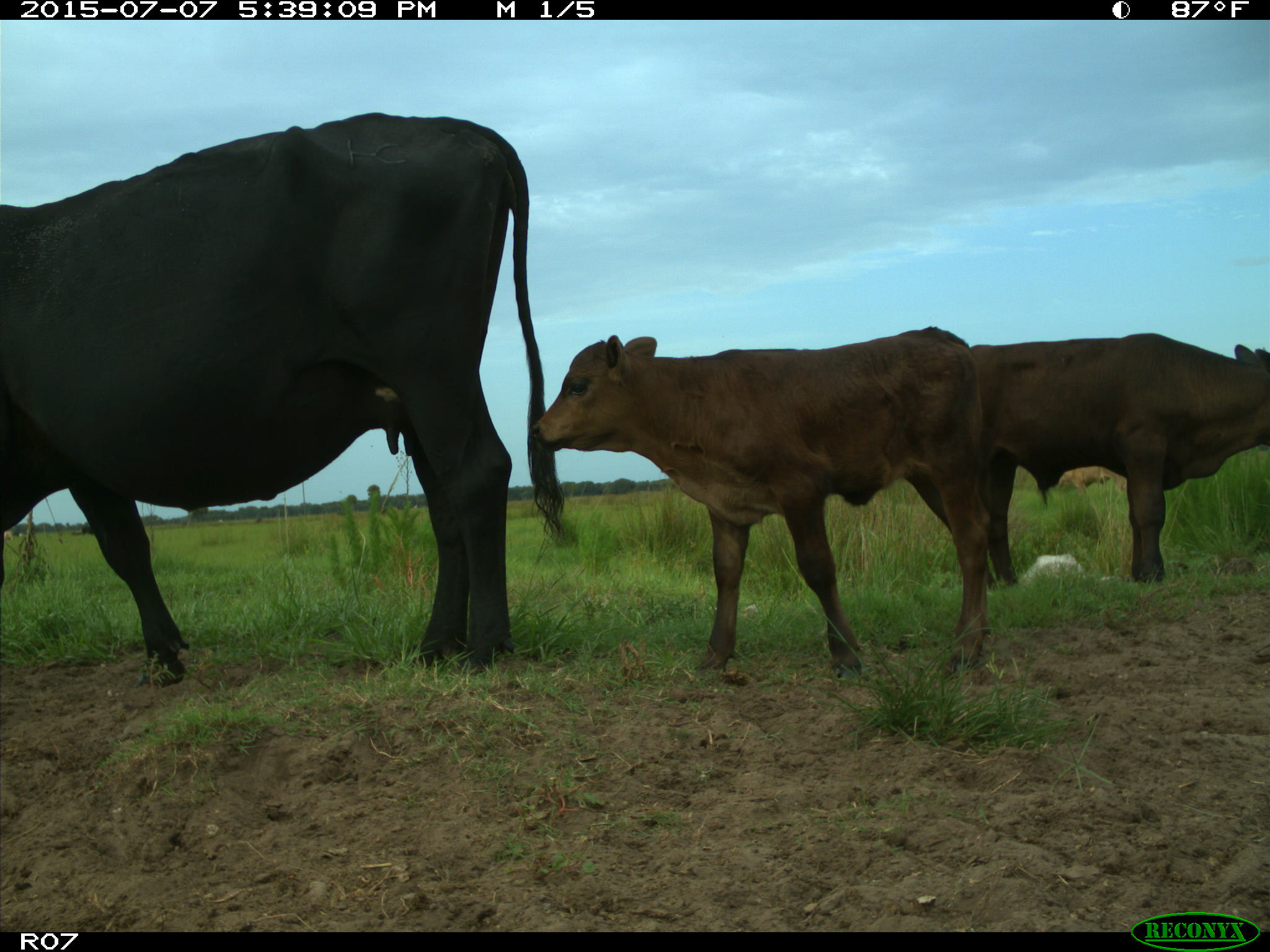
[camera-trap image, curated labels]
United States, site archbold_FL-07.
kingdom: Animalia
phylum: Chordata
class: Mammalia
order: Artiodactyla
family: Bovidae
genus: Bos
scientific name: Bos taurus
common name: domestic cow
Bos taurus (domestic cow).